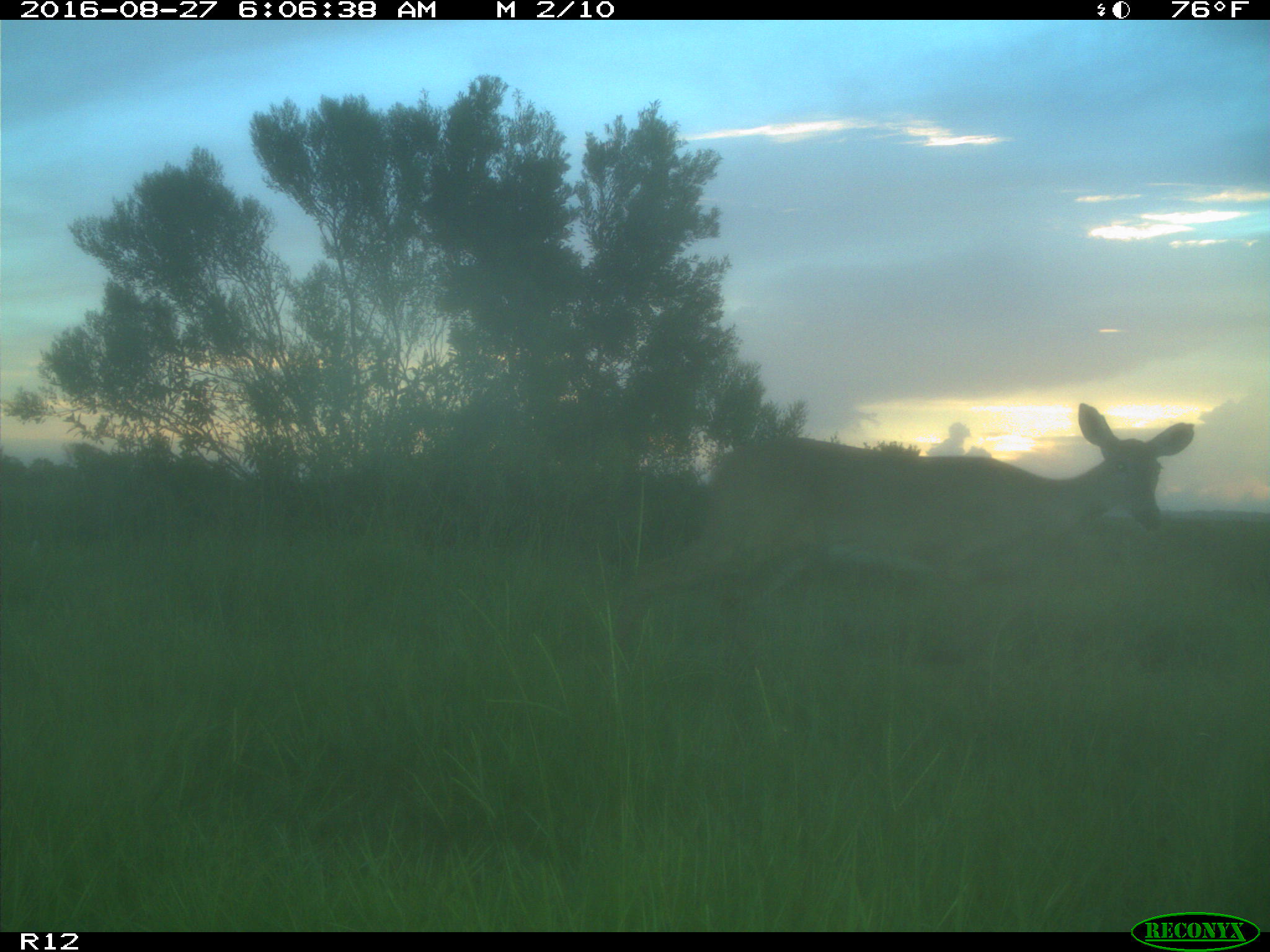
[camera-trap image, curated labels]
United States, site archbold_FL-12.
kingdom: Animalia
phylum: Chordata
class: Mammalia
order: Artiodactyla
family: Cervidae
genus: Odocoileus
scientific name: Odocoileus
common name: deer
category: unidentified deer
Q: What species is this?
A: Unidentified deer (deer) (Odocoileus).